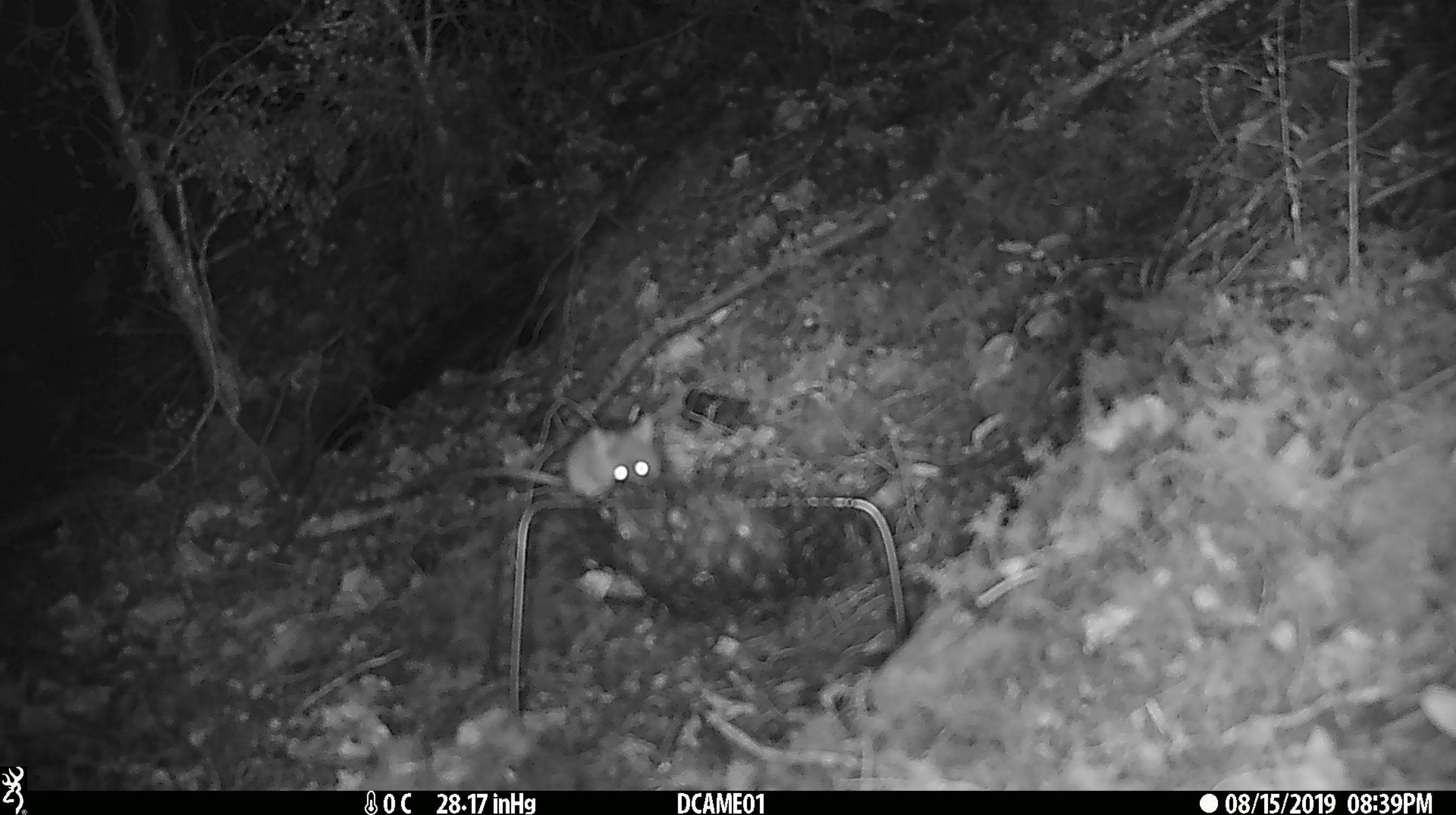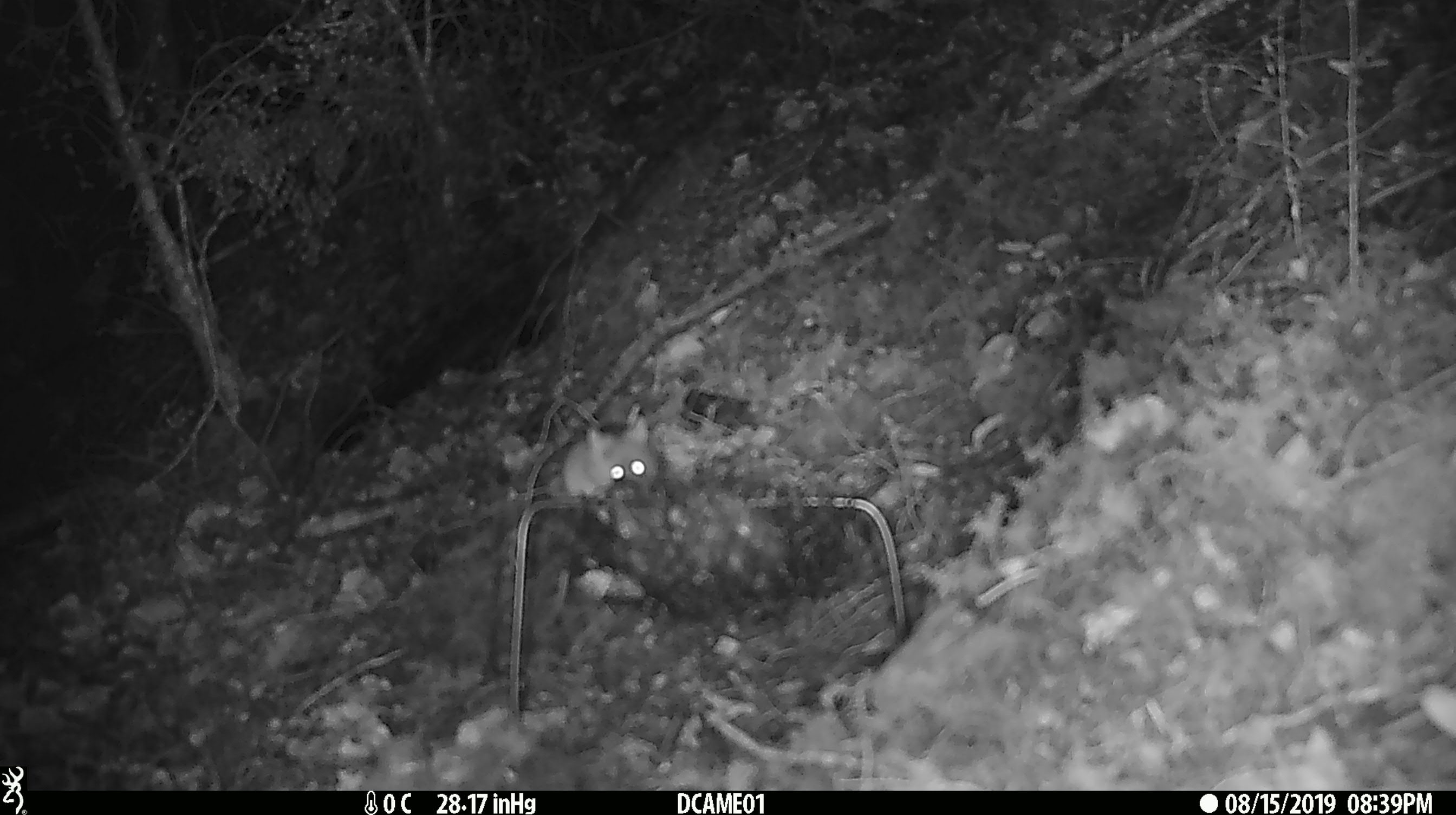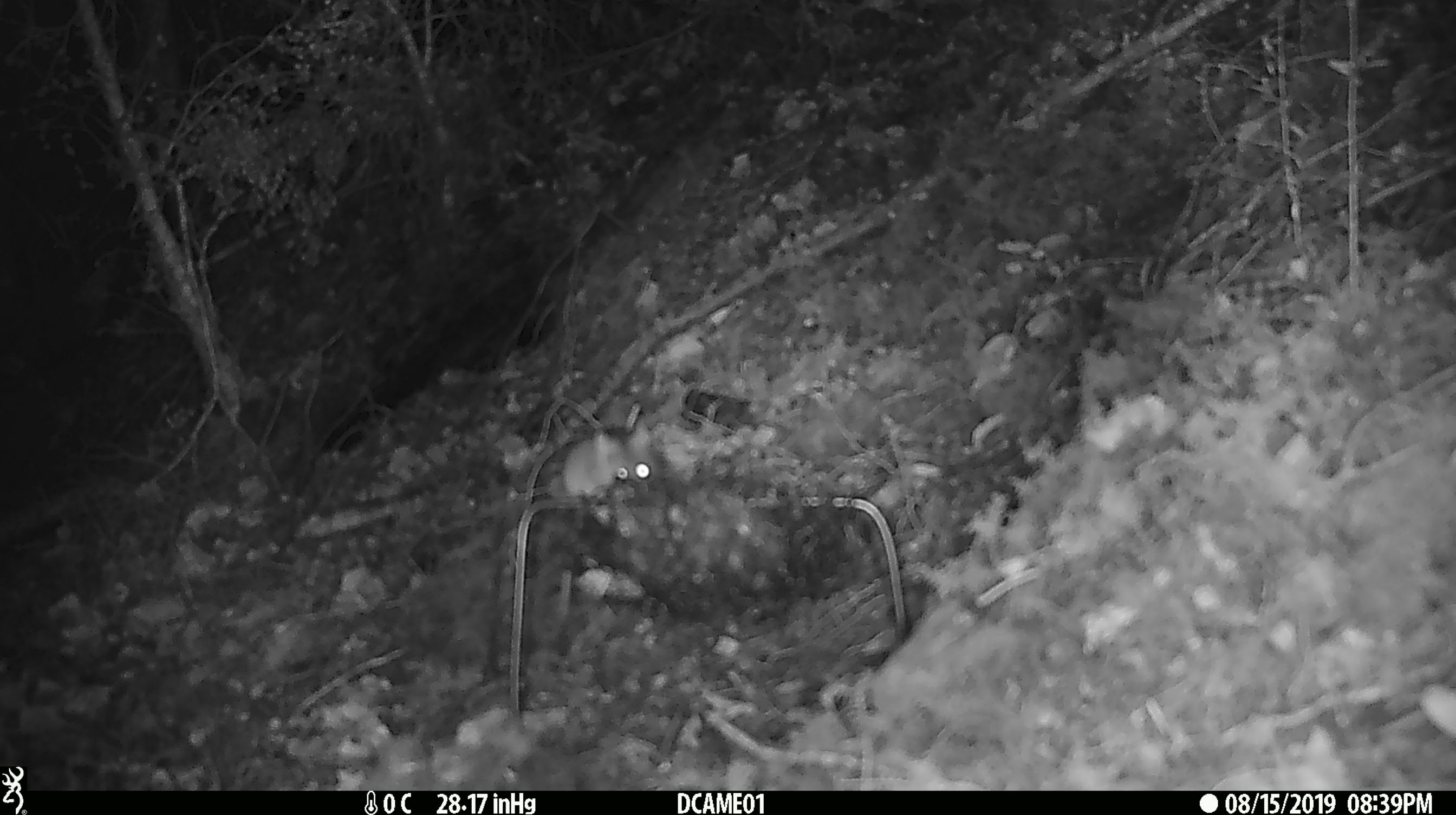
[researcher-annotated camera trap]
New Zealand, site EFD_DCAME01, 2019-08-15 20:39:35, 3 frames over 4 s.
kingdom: Animalia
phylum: Chordata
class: Mammalia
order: Rodentia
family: Muridae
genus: Mus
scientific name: Mus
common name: mouse